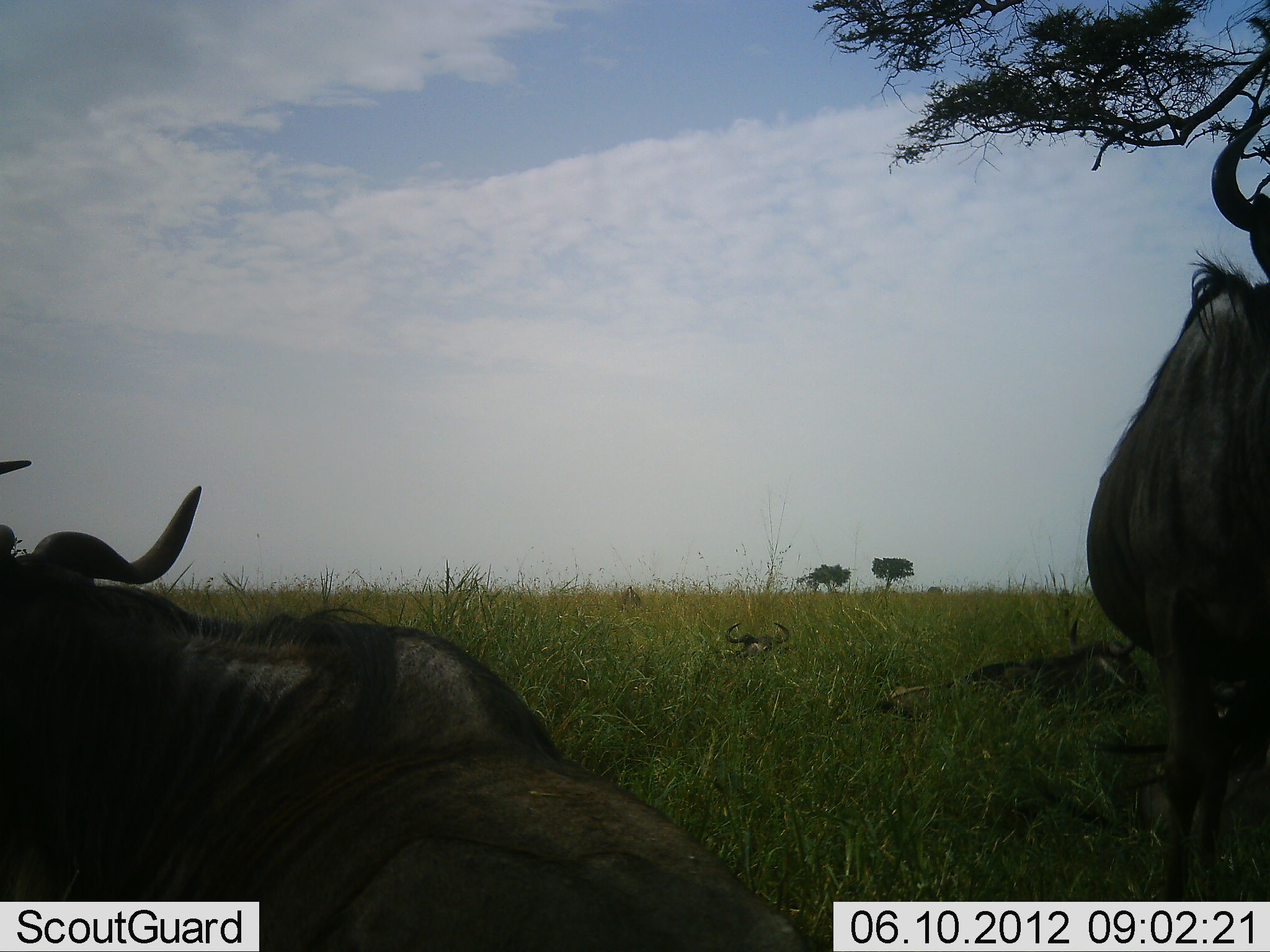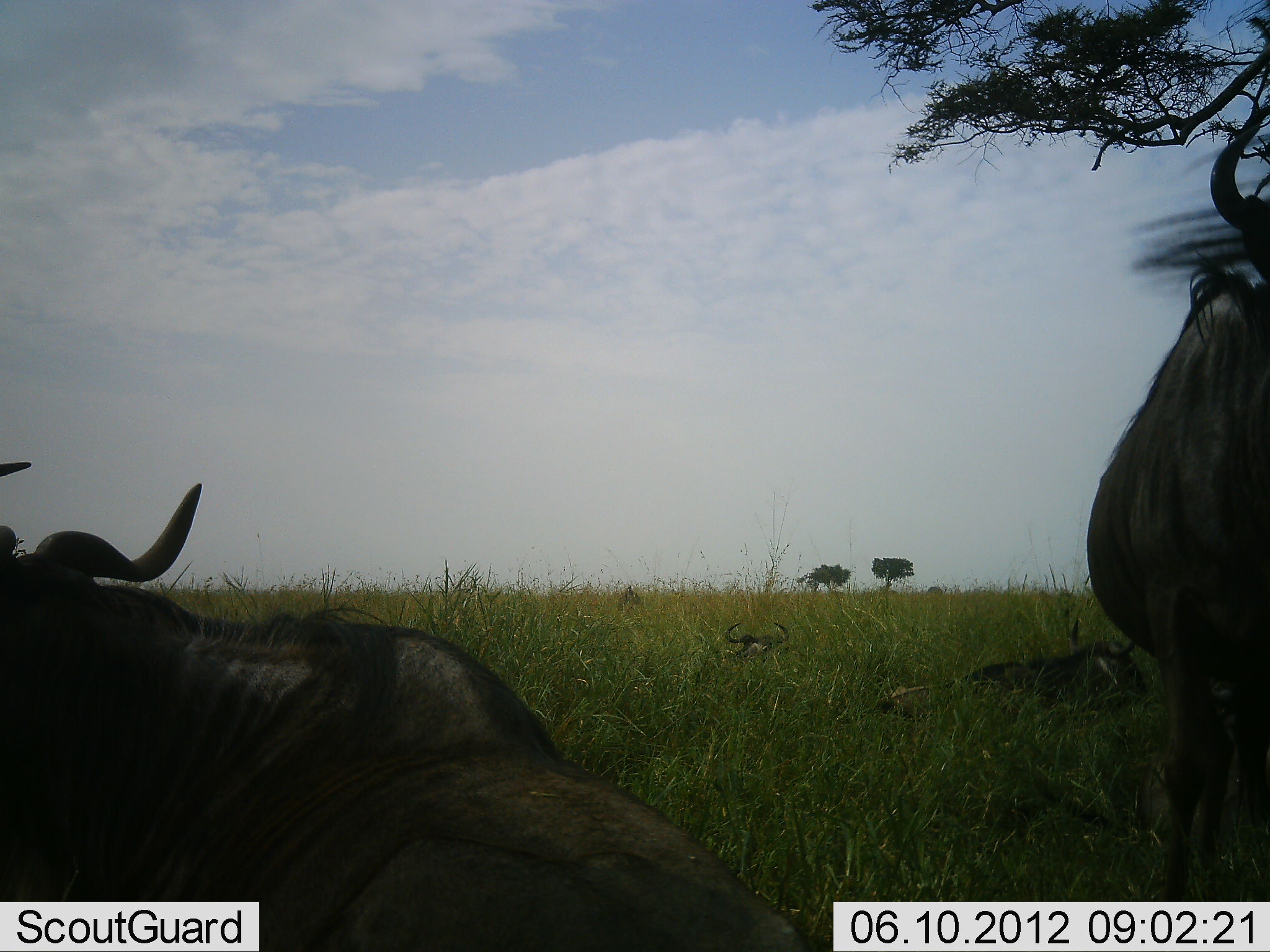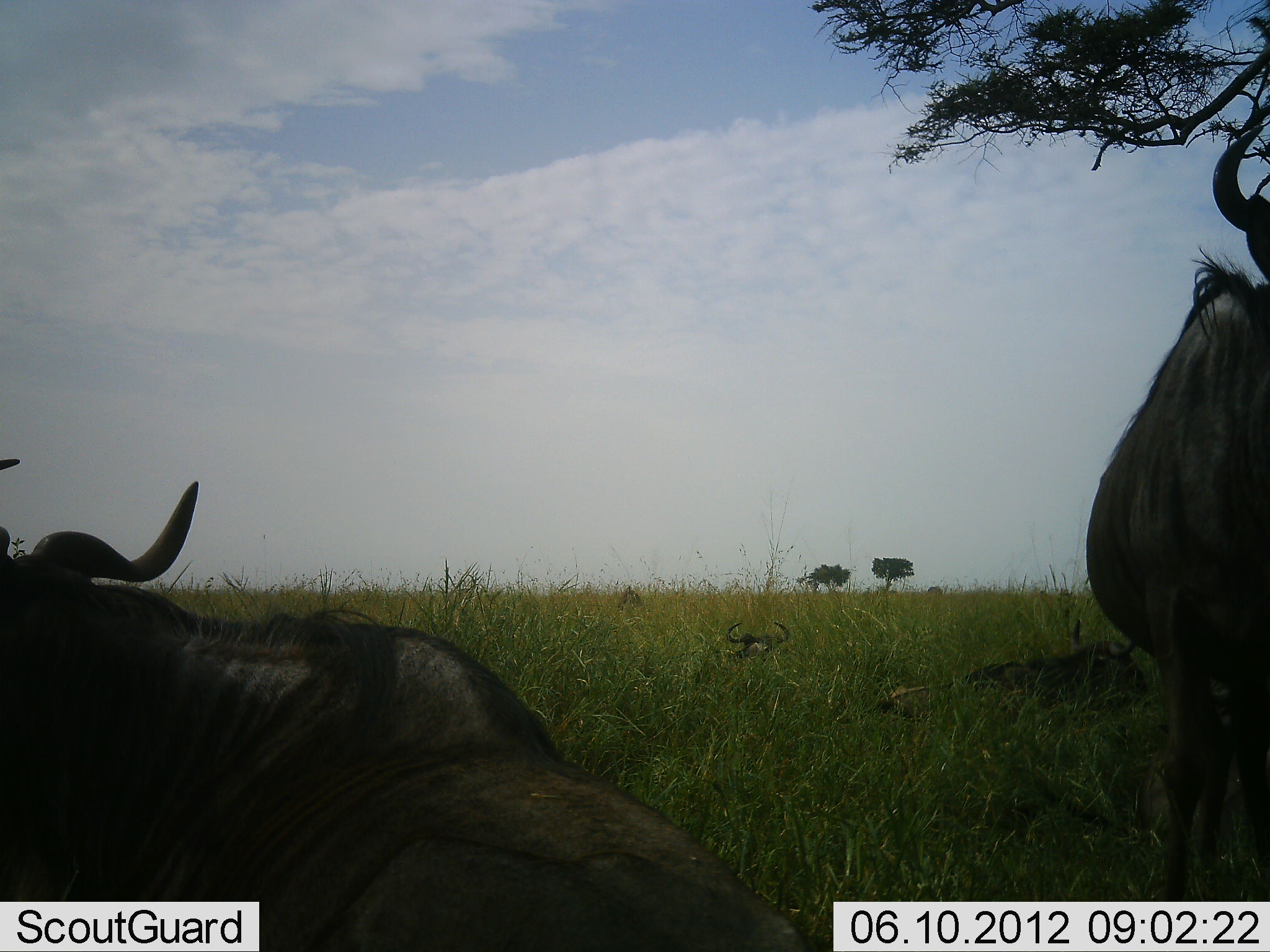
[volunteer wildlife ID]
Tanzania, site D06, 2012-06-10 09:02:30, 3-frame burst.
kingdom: Animalia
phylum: Chordata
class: Mammalia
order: Artiodactyla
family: Bovidae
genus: Connochaetes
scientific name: Connochaetes taurinus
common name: blue wildebeest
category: wildebeest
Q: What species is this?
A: Wildebeest (blue wildebeest) (Connochaetes taurinus).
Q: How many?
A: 4.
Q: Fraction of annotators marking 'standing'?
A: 60%.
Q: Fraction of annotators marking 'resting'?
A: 90%.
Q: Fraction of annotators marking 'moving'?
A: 0%.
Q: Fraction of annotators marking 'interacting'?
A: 0%.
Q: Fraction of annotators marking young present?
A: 10%.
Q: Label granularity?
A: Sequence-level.